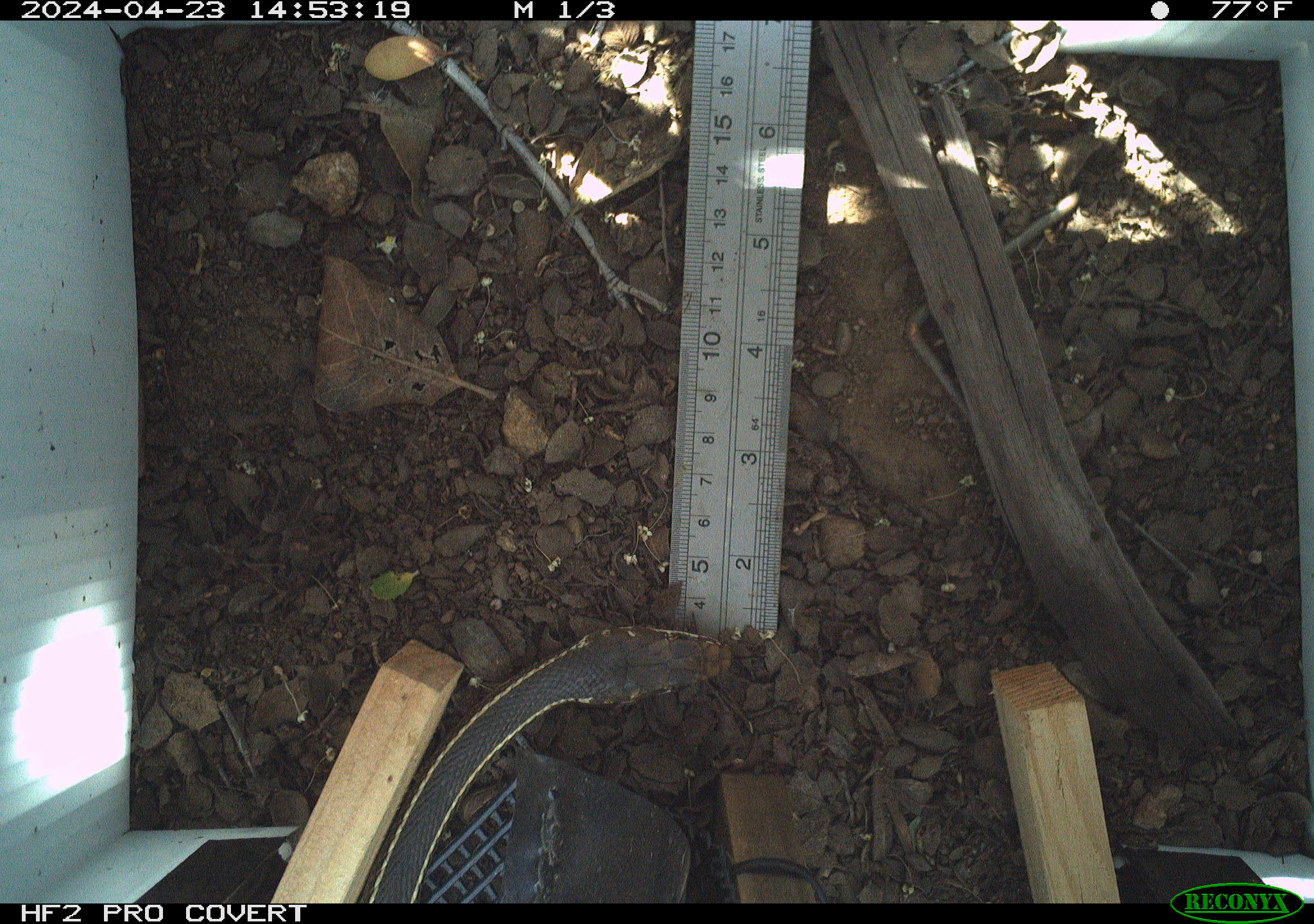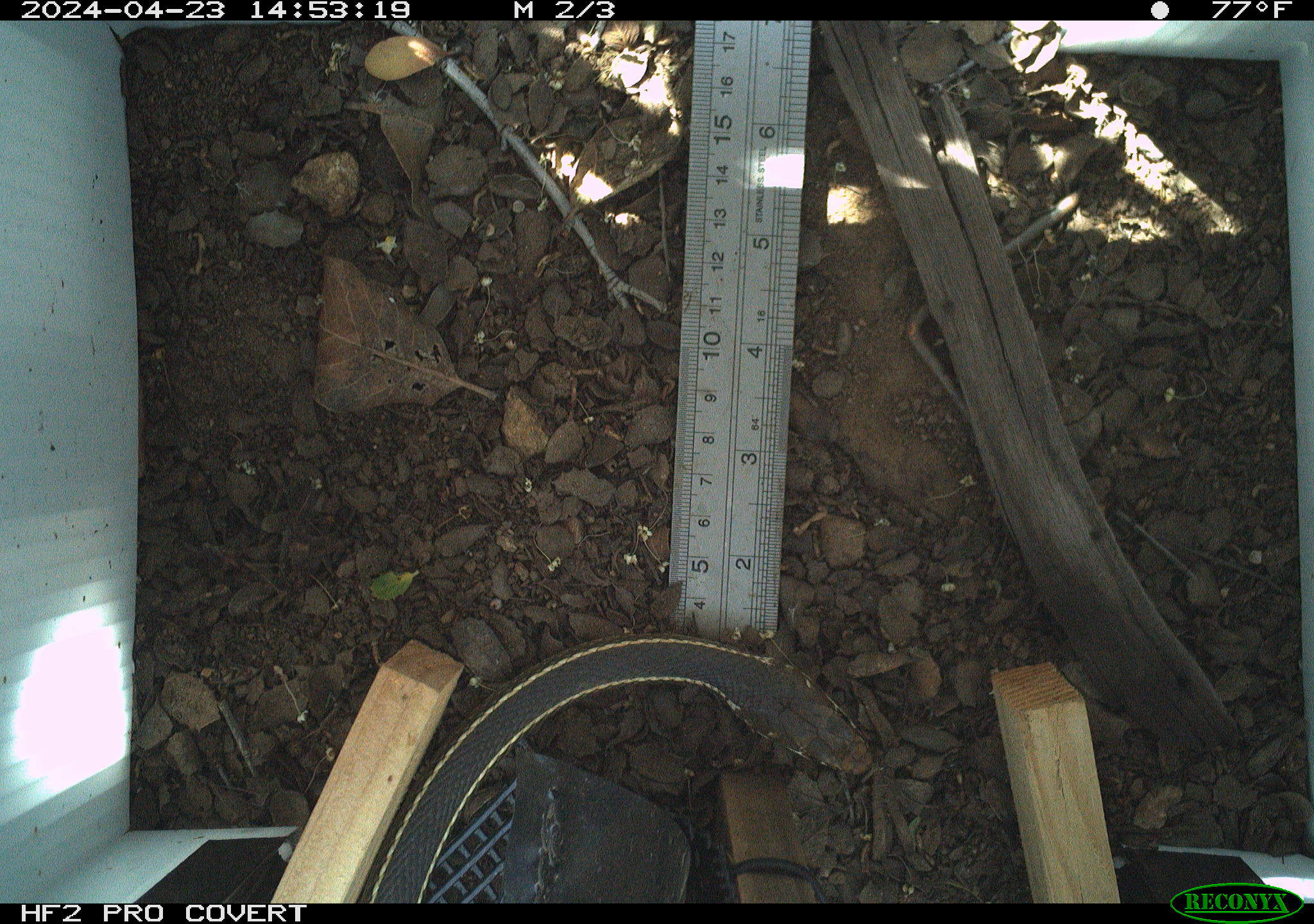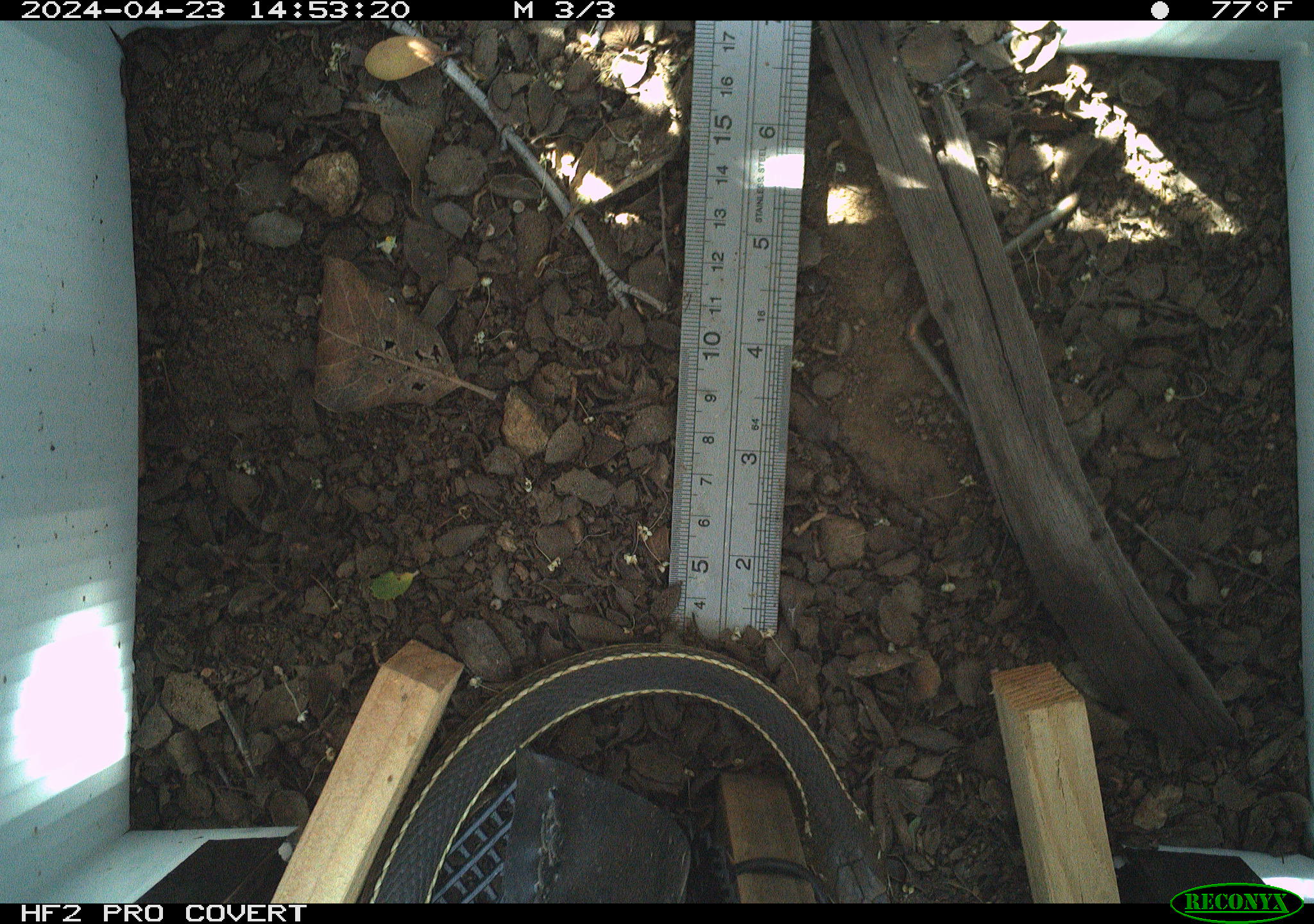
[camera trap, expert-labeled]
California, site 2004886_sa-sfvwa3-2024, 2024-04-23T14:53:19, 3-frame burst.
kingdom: Animalia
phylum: Chordata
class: Reptilia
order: Squamata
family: Colubridae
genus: Masticophis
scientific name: Masticophis lateralis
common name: striped racer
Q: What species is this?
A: Striped racer (Masticophis lateralis).